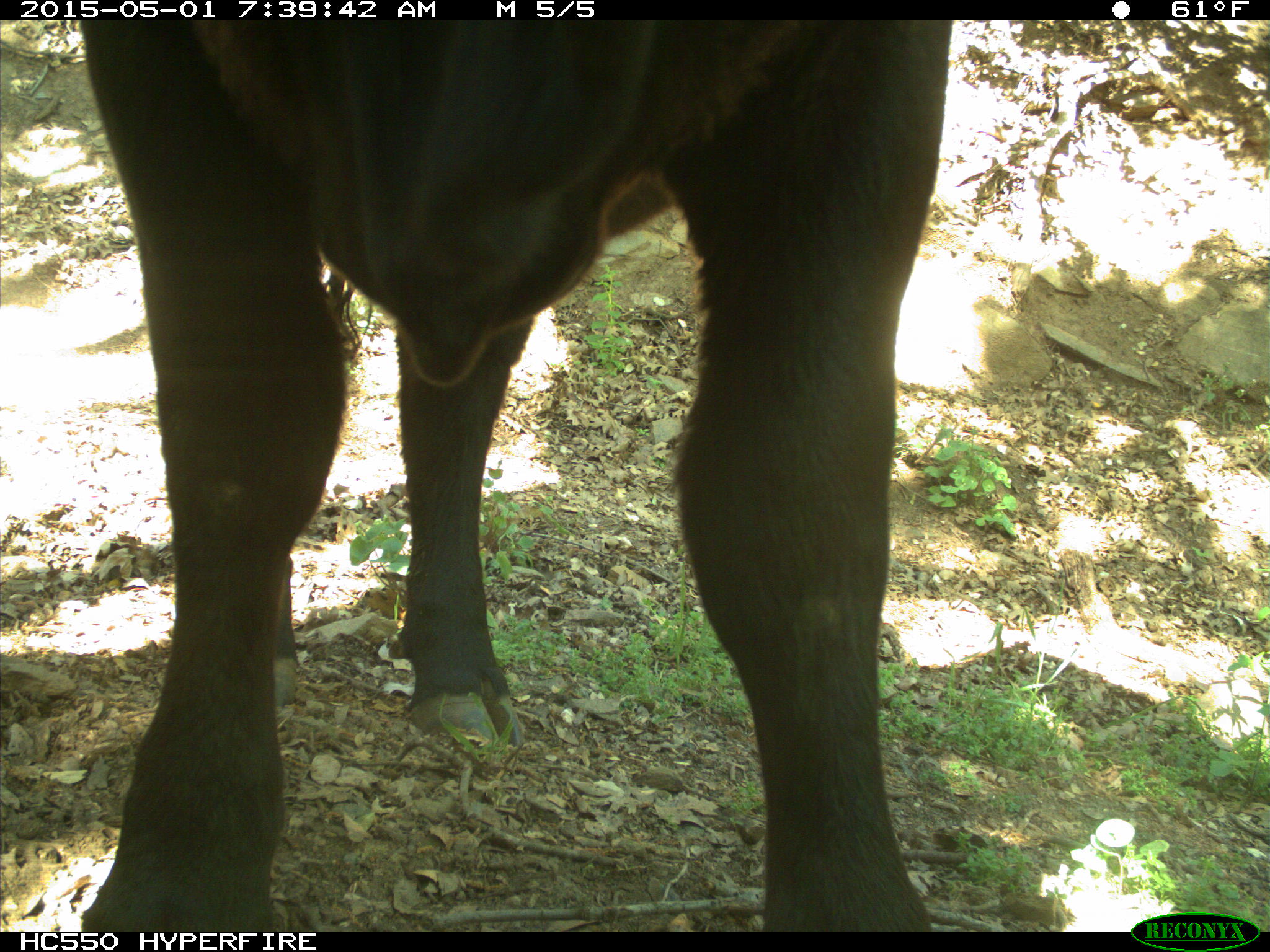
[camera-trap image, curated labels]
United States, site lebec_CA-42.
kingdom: Animalia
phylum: Chordata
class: Mammalia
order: Artiodactyla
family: Bovidae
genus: Bos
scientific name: Bos taurus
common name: domestic cow